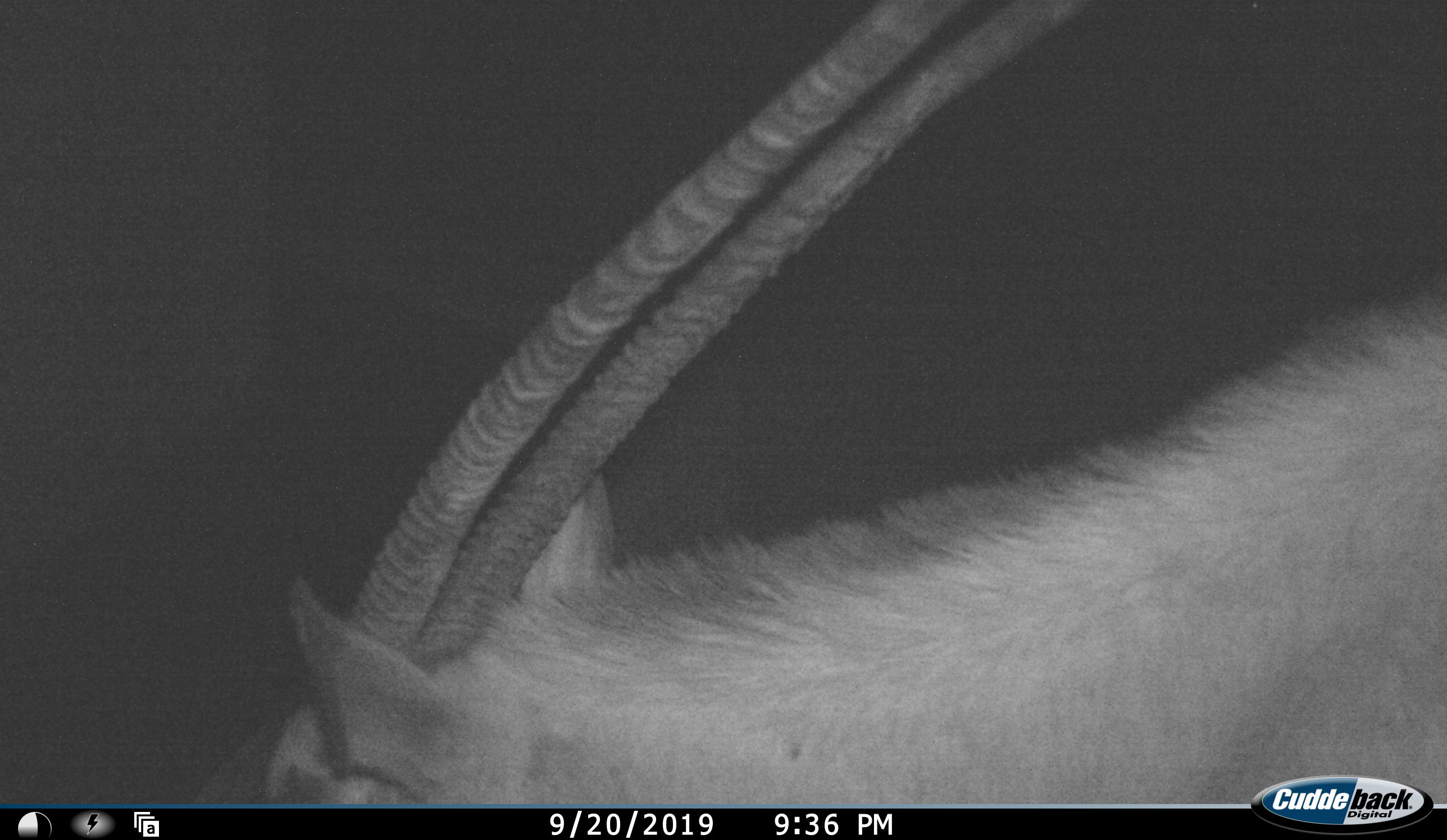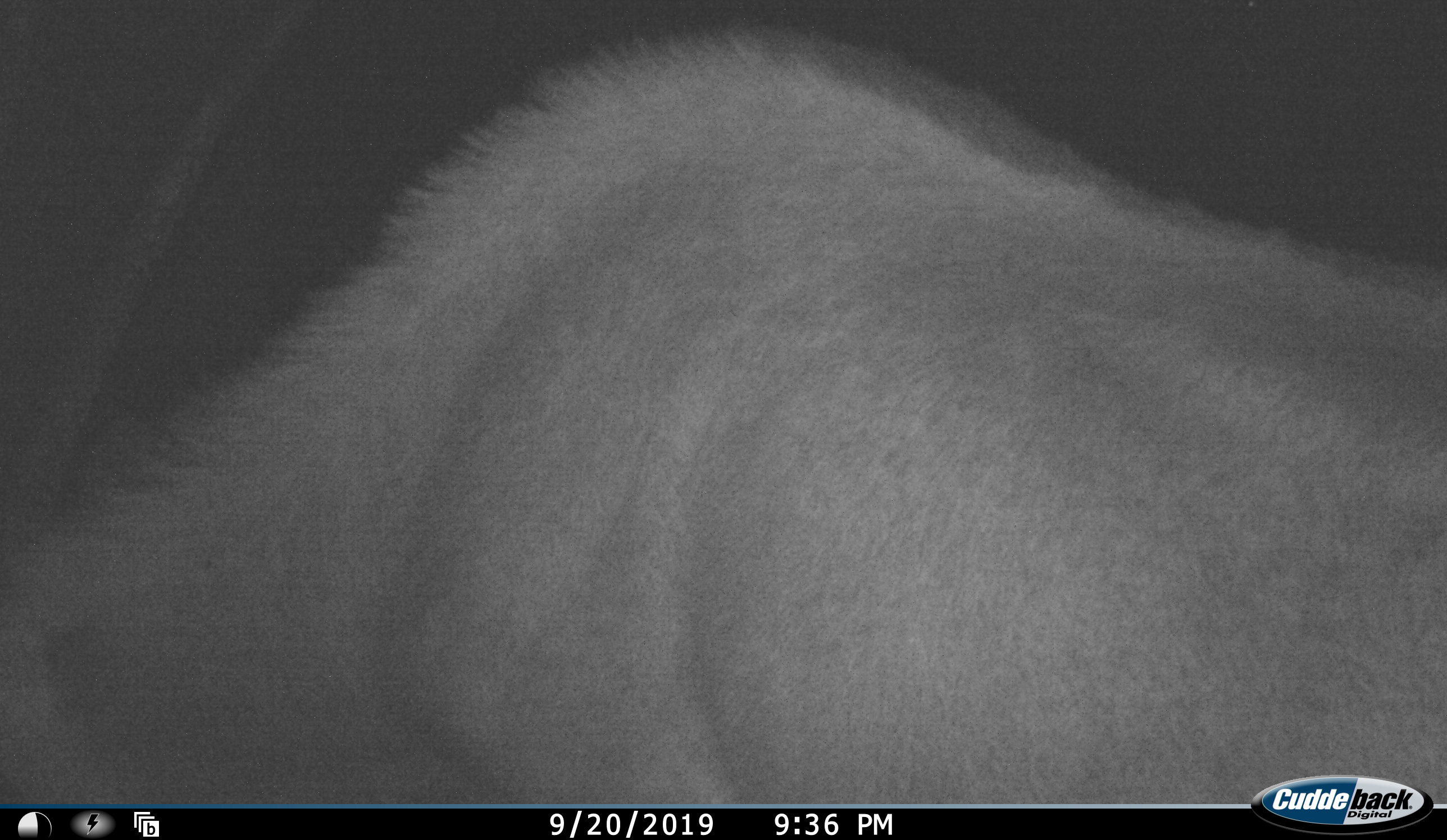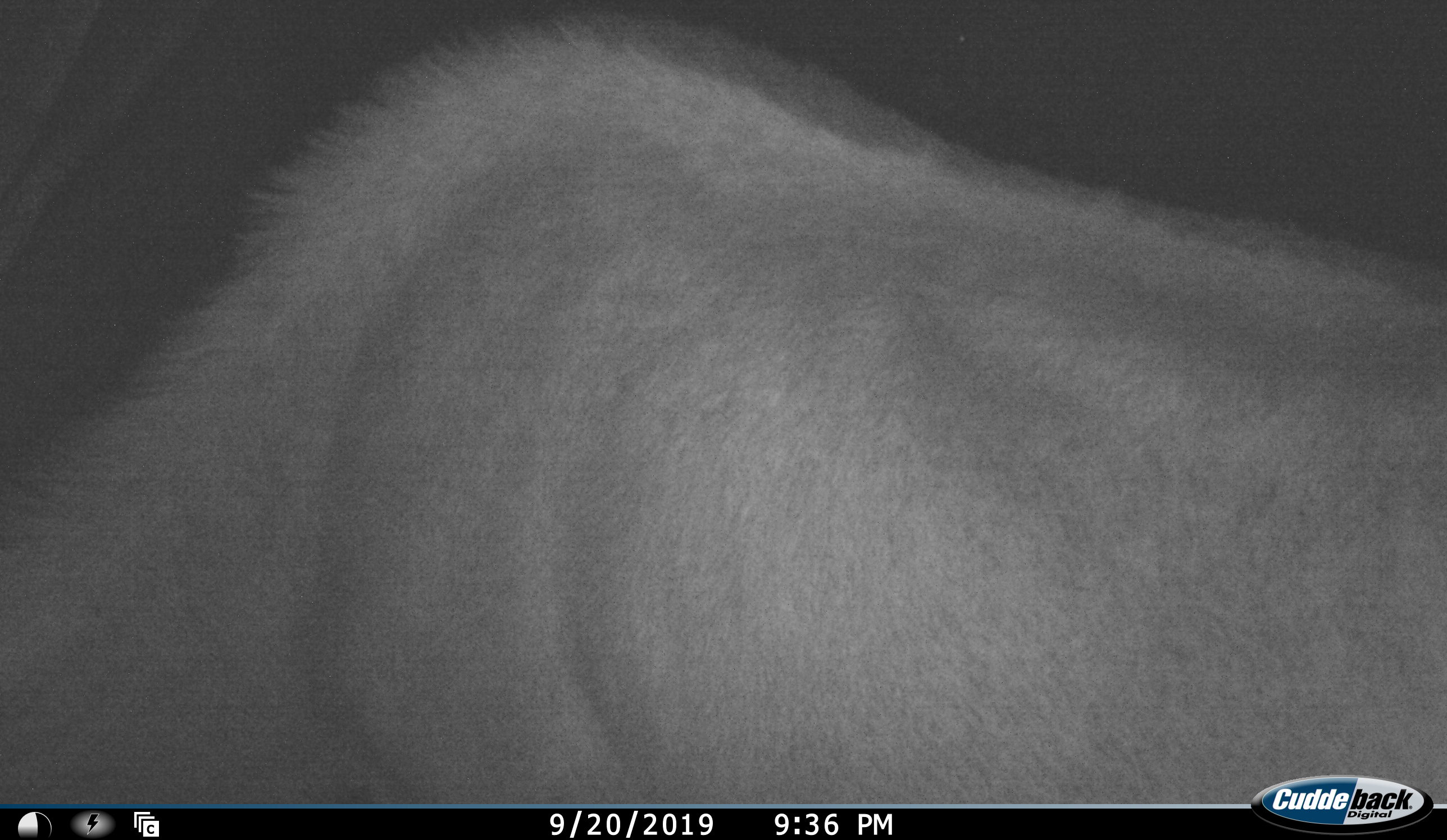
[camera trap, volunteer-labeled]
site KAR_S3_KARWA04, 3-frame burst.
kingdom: Animalia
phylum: Chordata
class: Mammalia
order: Artiodactyla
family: Bovidae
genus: Oryx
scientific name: Oryx gazella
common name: gemsbok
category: oryx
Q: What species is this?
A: Oryx (gemsbok) (Oryx gazella).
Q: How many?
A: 1.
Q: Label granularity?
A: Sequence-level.